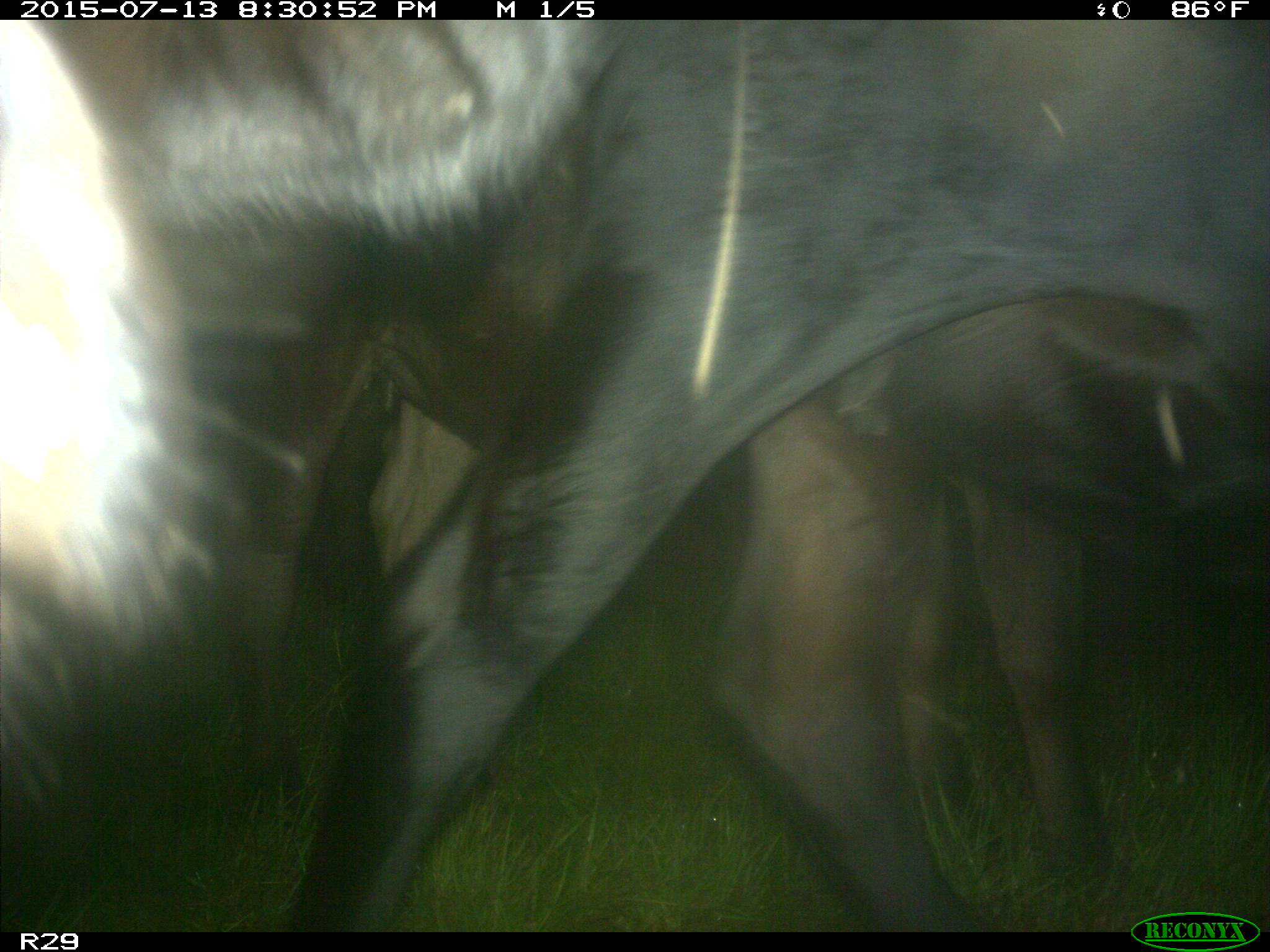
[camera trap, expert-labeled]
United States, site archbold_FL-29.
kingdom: Animalia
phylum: Chordata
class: Mammalia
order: Artiodactyla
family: Bovidae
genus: Bos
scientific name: Bos taurus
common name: domestic cow